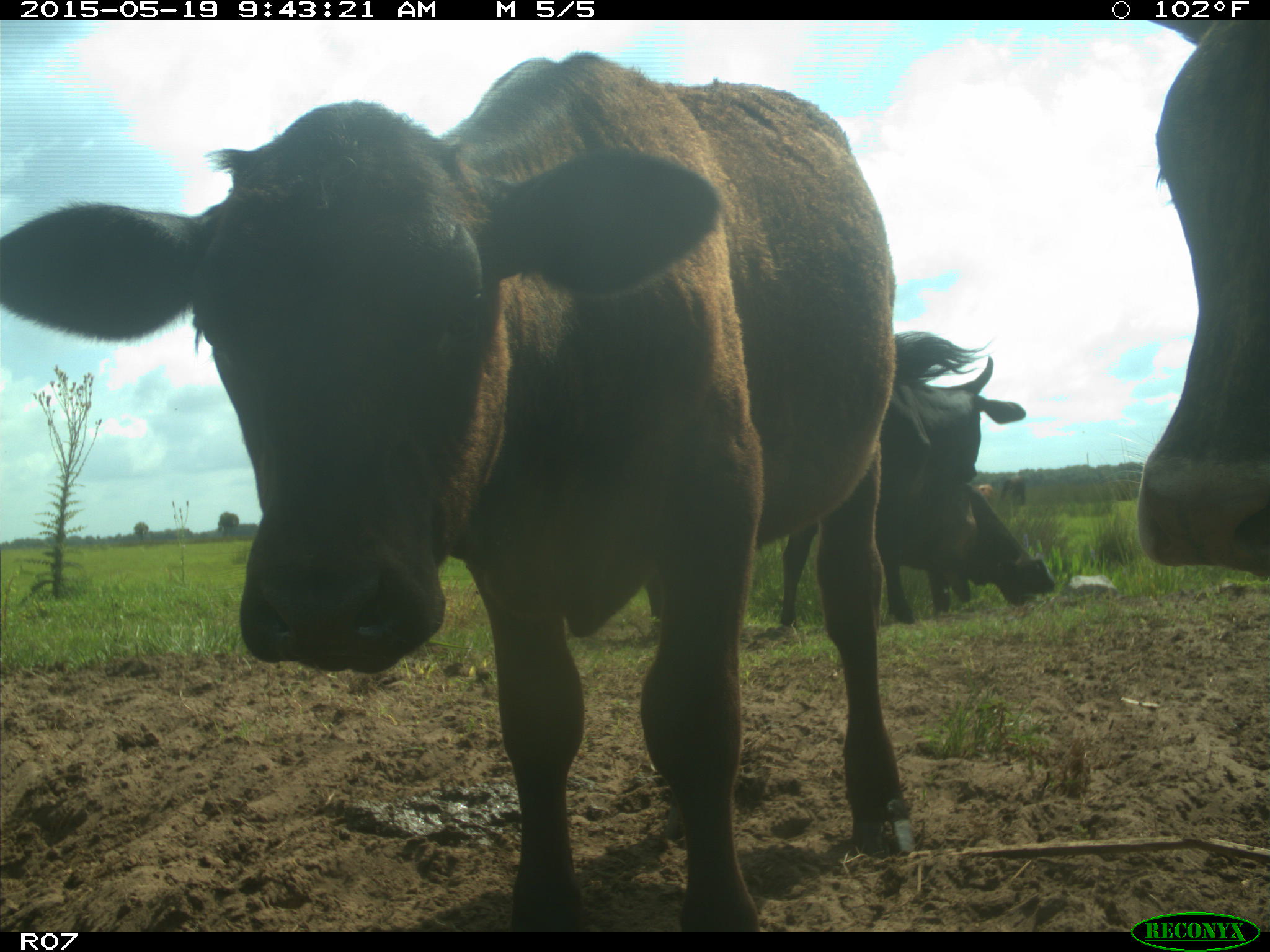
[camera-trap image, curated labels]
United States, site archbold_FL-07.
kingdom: Animalia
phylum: Chordata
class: Mammalia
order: Artiodactyla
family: Bovidae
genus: Bos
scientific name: Bos taurus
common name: domestic cow